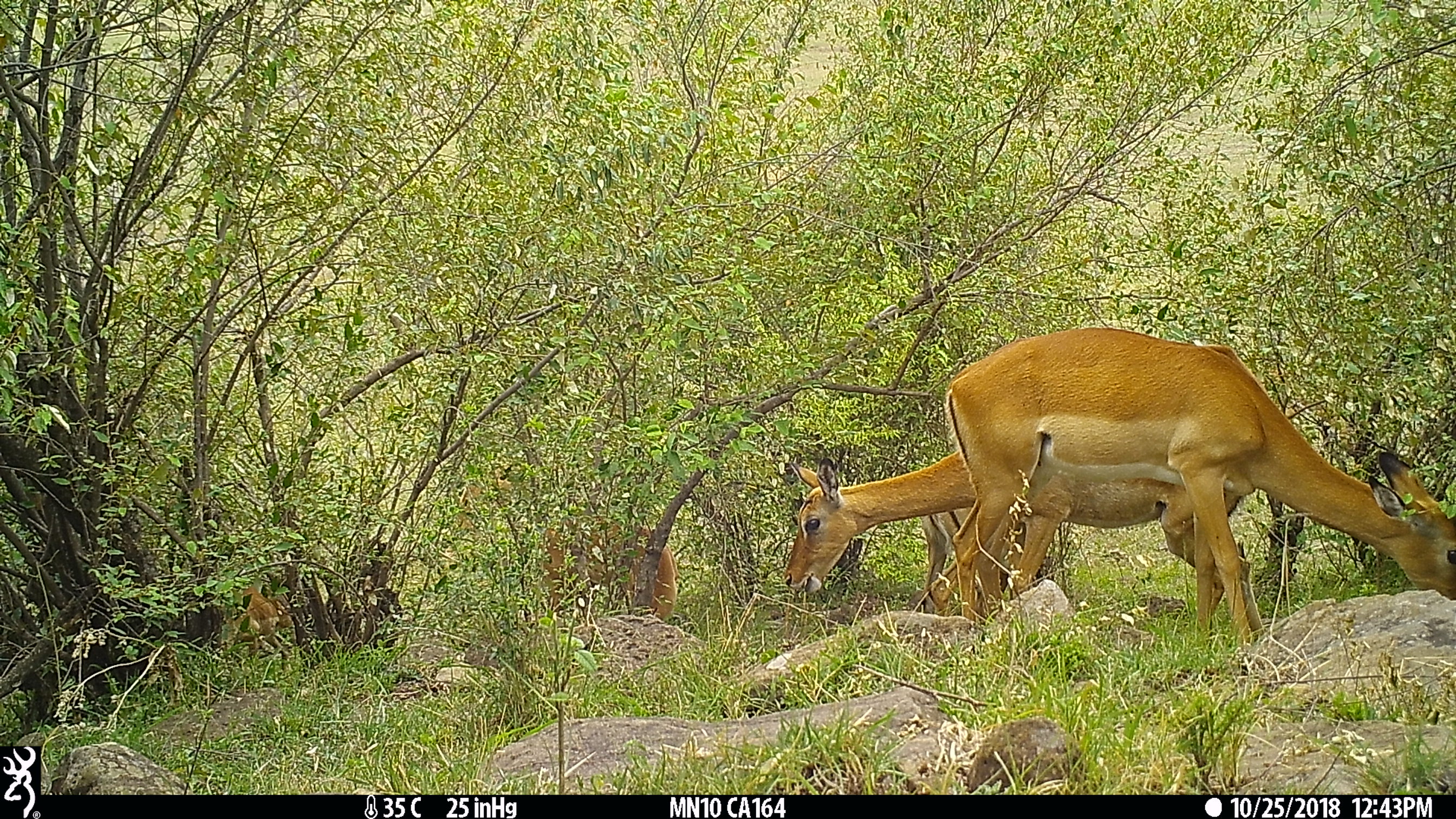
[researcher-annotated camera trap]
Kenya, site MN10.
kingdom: Animalia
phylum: Chordata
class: Mammalia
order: Artiodactyla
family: Bovidae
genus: Aepyceros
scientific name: Aepyceros melampus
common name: impala